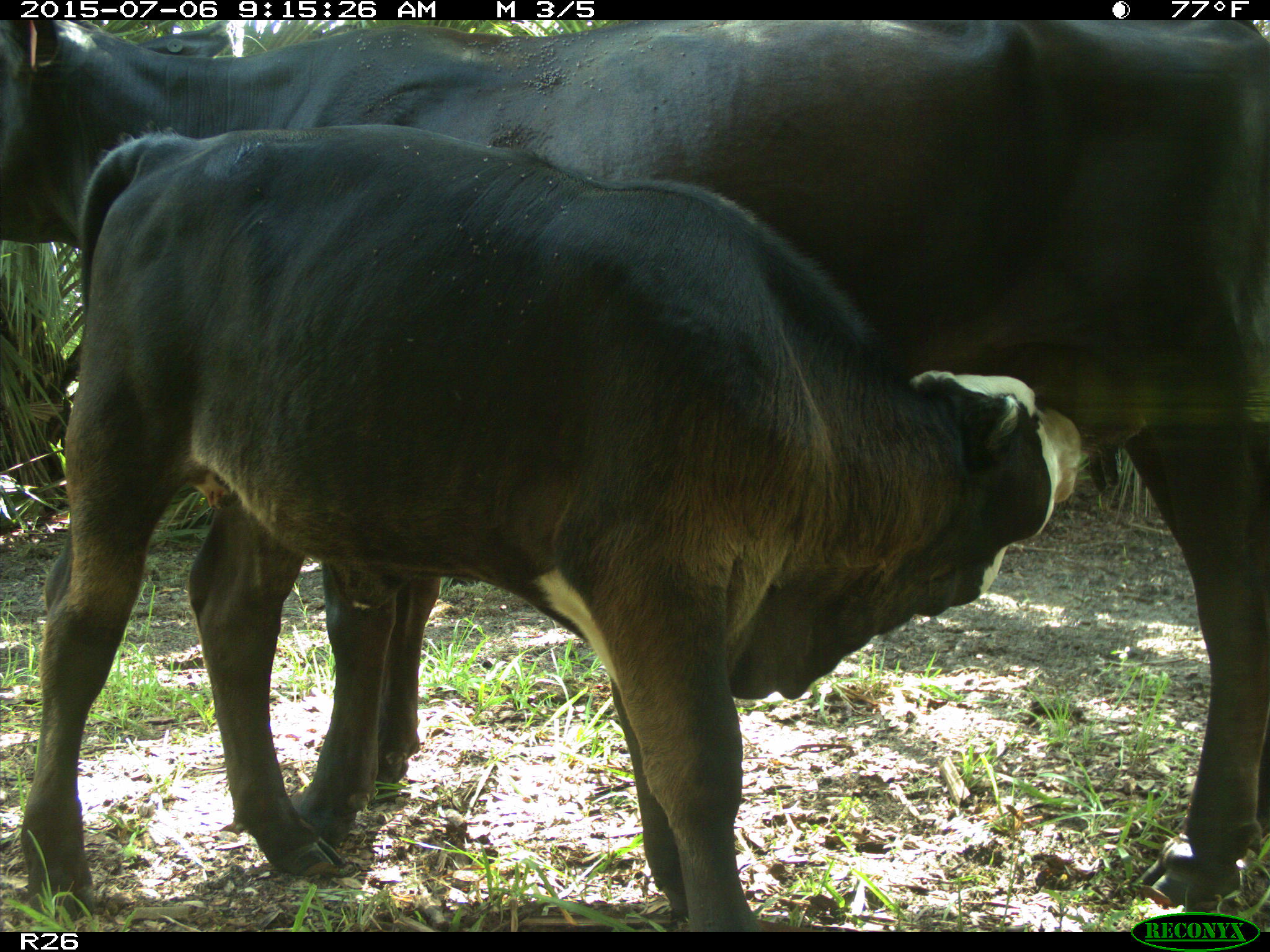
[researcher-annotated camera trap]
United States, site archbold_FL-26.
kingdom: Animalia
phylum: Chordata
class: Mammalia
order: Artiodactyla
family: Bovidae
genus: Bos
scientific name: Bos taurus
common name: domestic cow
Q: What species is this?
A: Bos taurus (domestic cow).